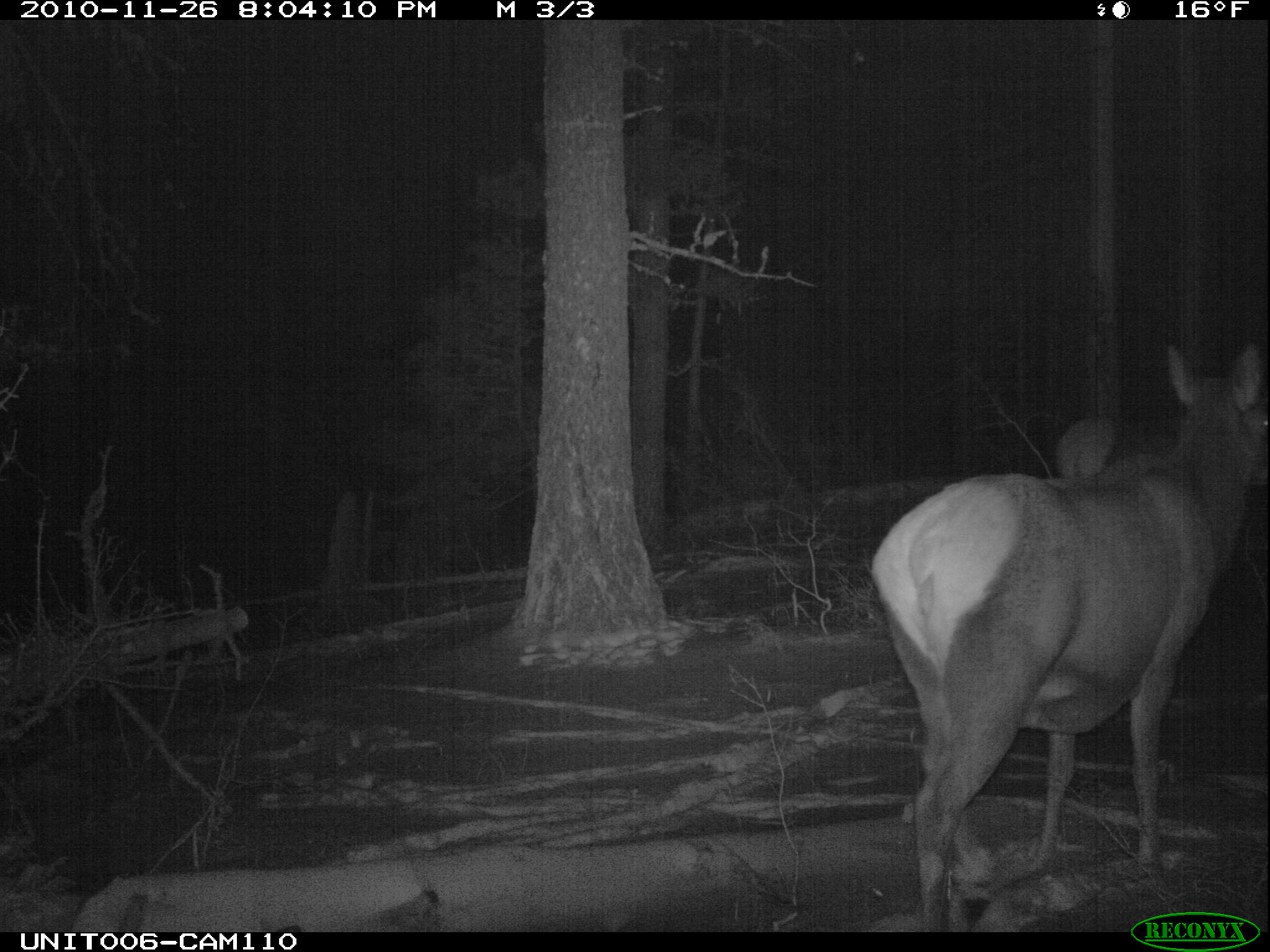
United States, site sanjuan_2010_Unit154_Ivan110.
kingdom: Animalia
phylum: Chordata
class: Mammalia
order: Artiodactyla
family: Cervidae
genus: Cervus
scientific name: Cervus elaphus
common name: red deer